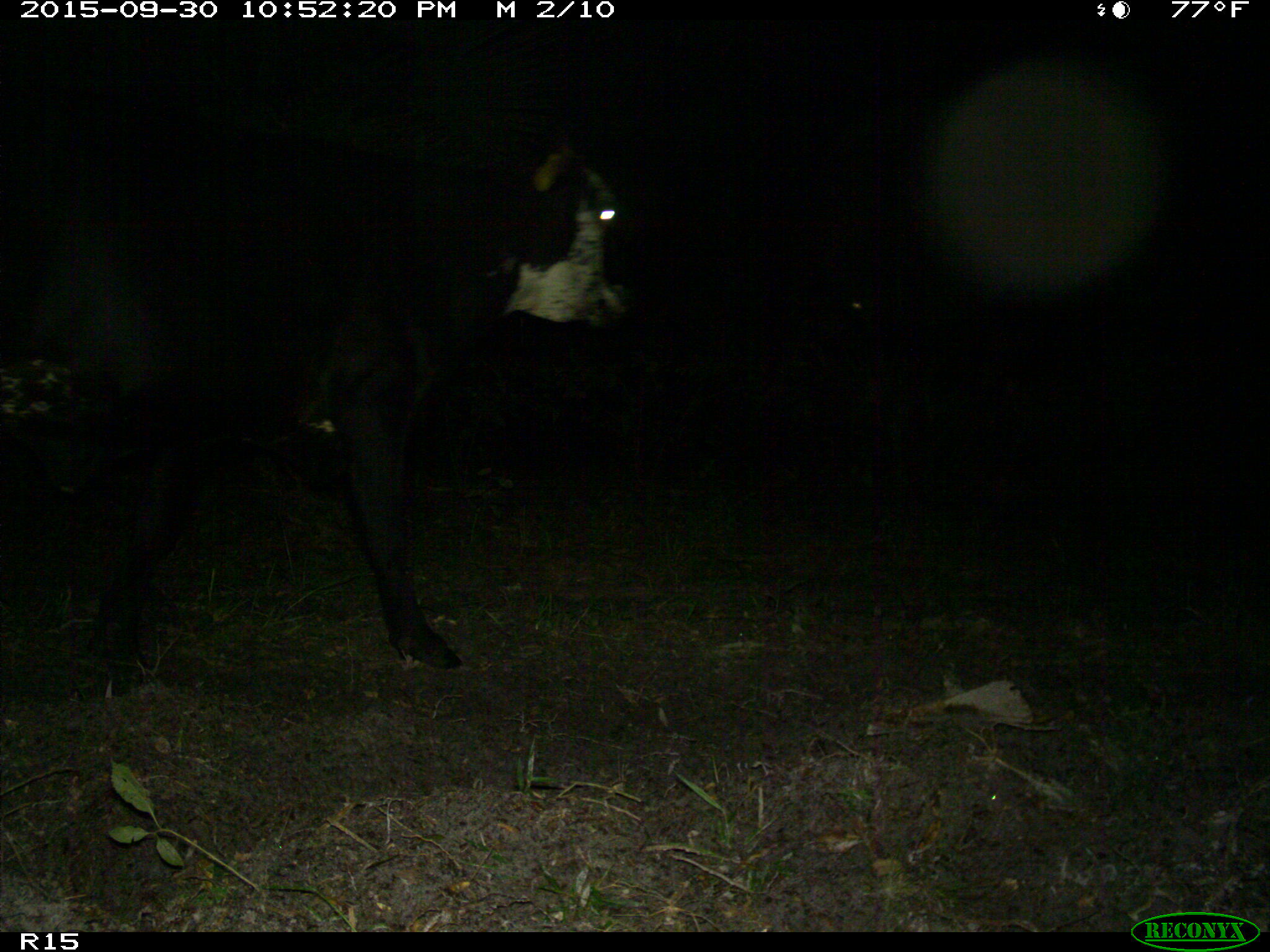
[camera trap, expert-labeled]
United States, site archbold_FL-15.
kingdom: Animalia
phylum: Chordata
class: Mammalia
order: Artiodactyla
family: Bovidae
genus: Bos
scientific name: Bos taurus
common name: domestic cow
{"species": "Bos taurus (domestic cow)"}